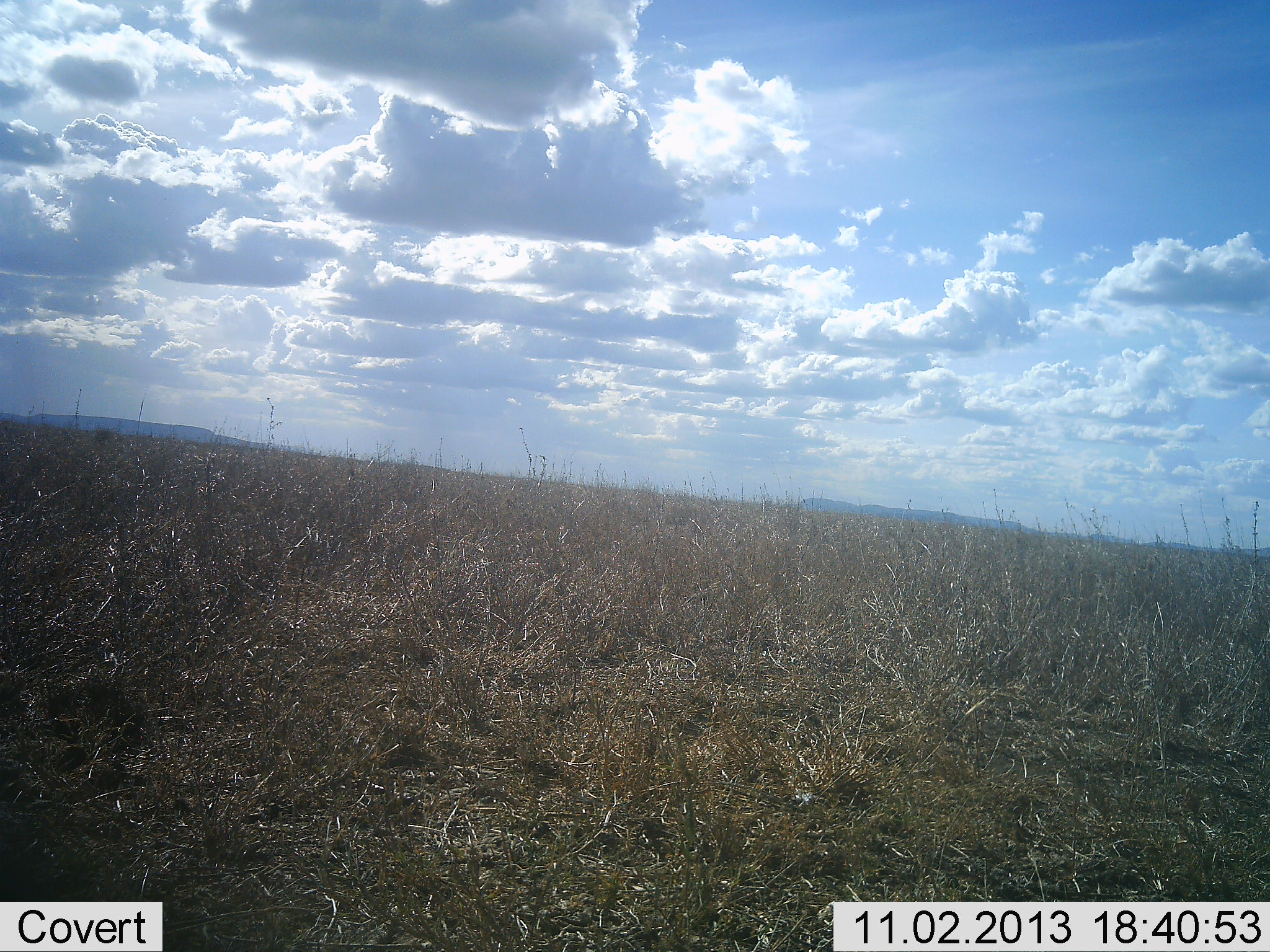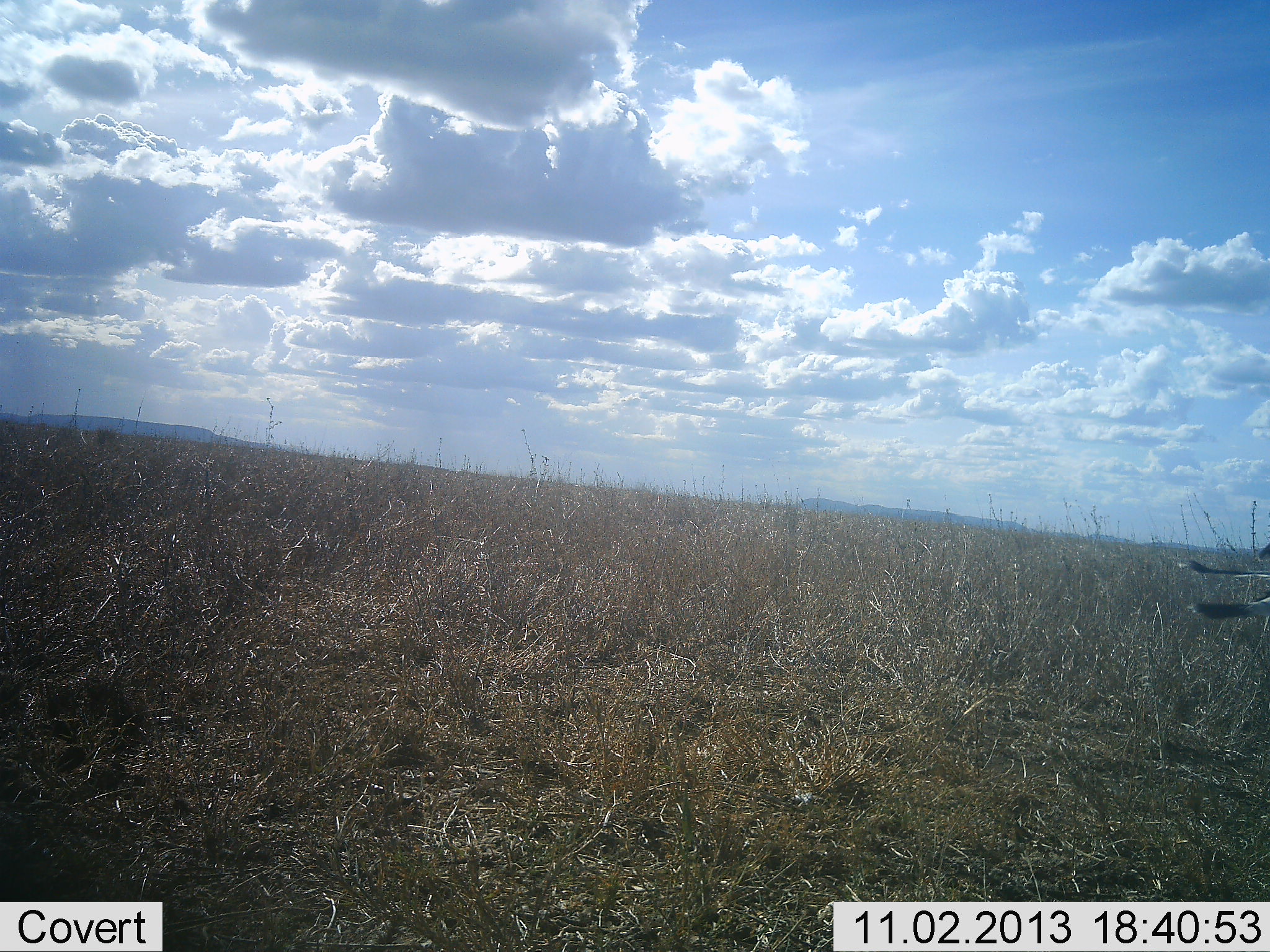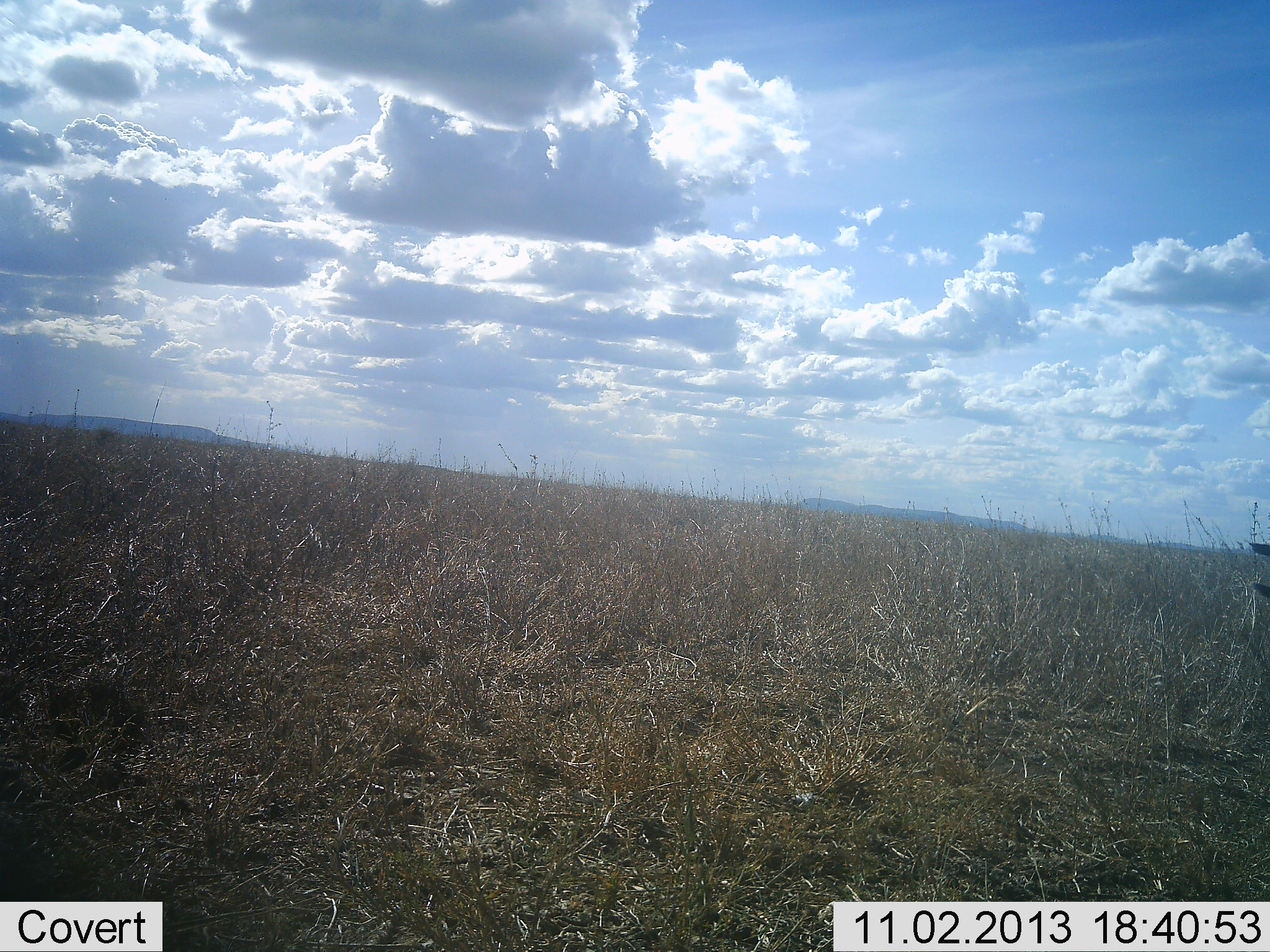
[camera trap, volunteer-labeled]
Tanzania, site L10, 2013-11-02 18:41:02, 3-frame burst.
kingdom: Animalia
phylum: Chordata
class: Aves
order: Accipitriformes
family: Sagittariidae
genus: Sagittarius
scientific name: Sagittarius serpentarius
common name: secretary bird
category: secretarybird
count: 1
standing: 25%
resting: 0%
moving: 75%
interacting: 0%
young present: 0%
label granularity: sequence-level